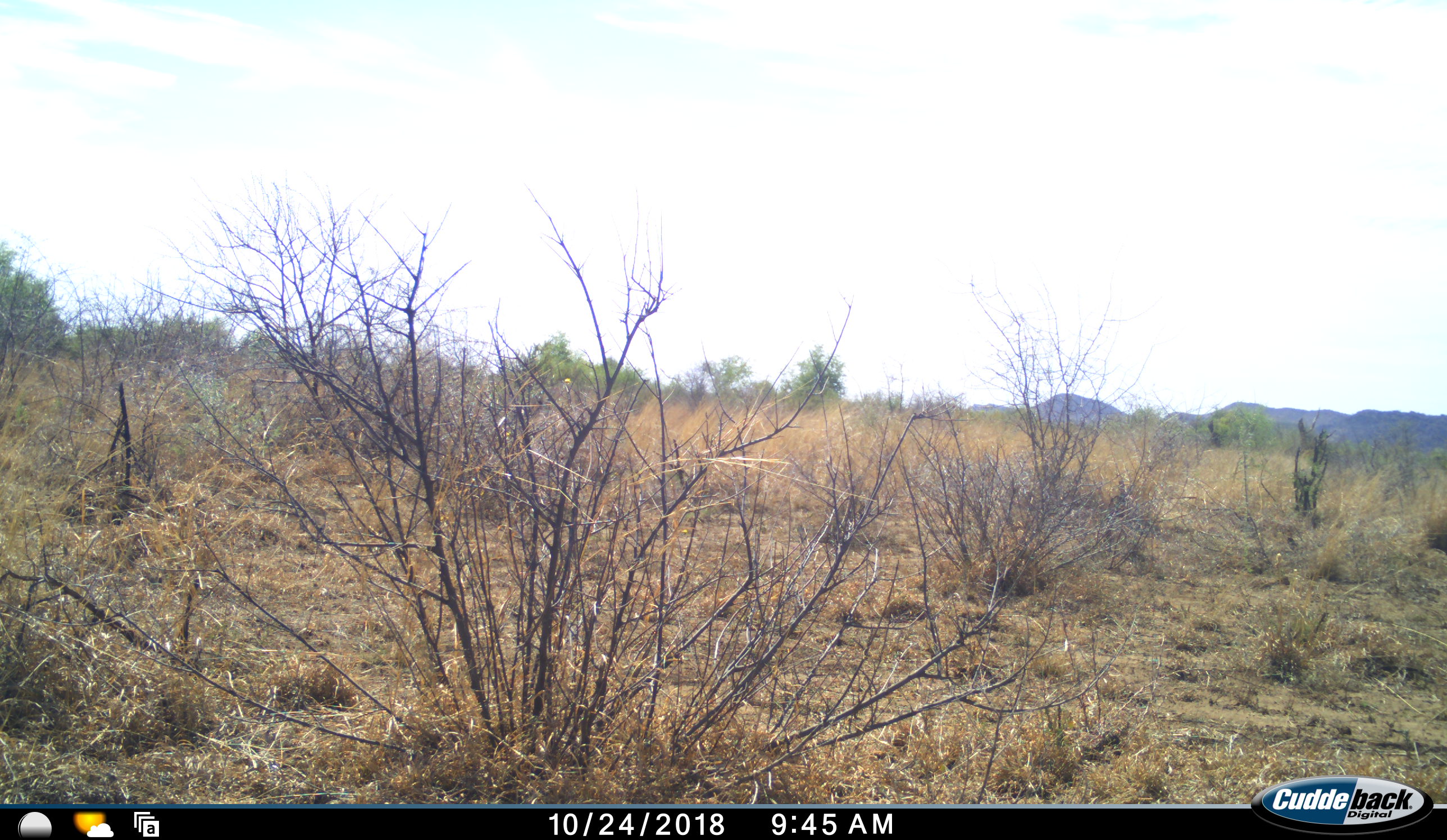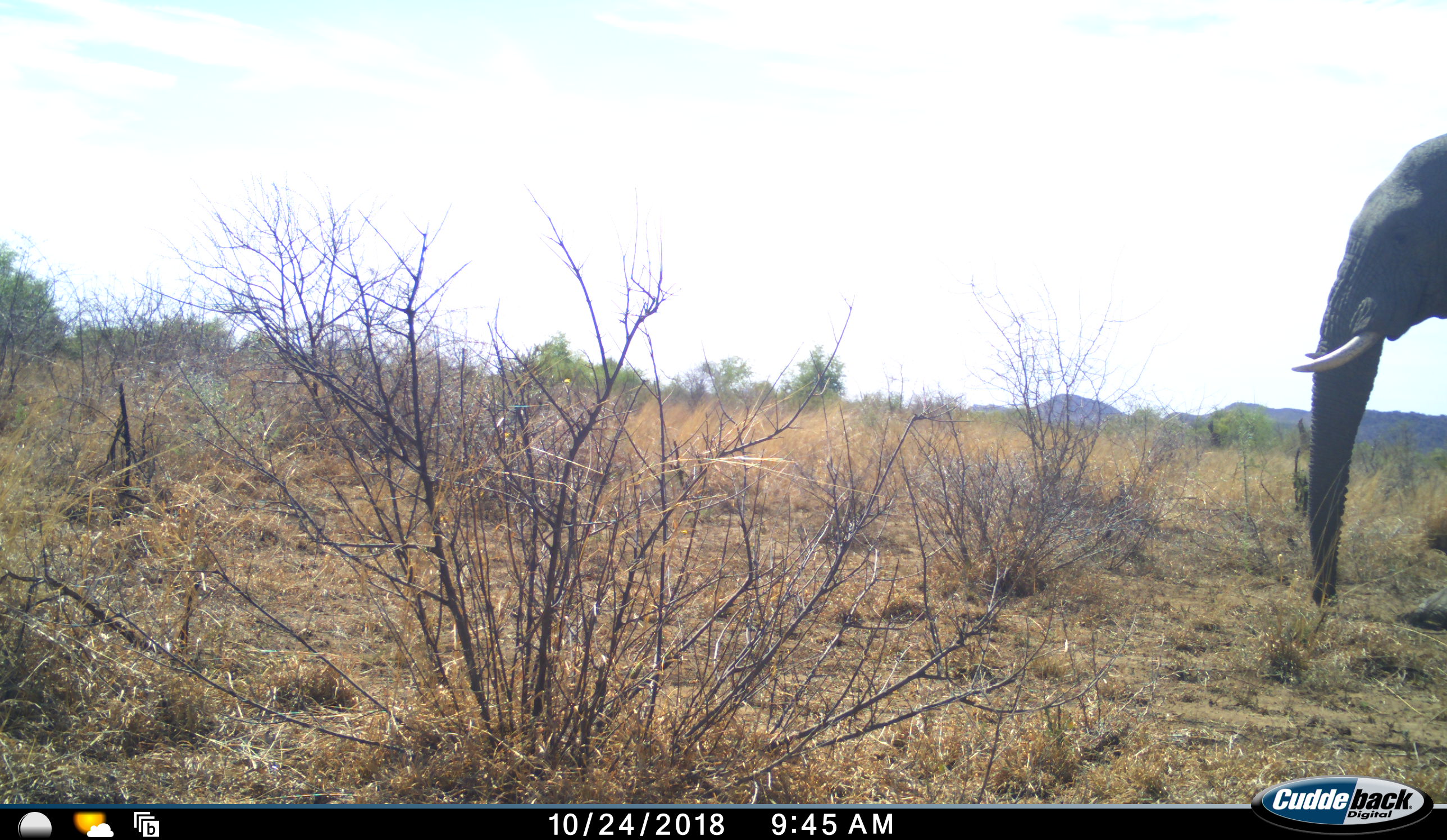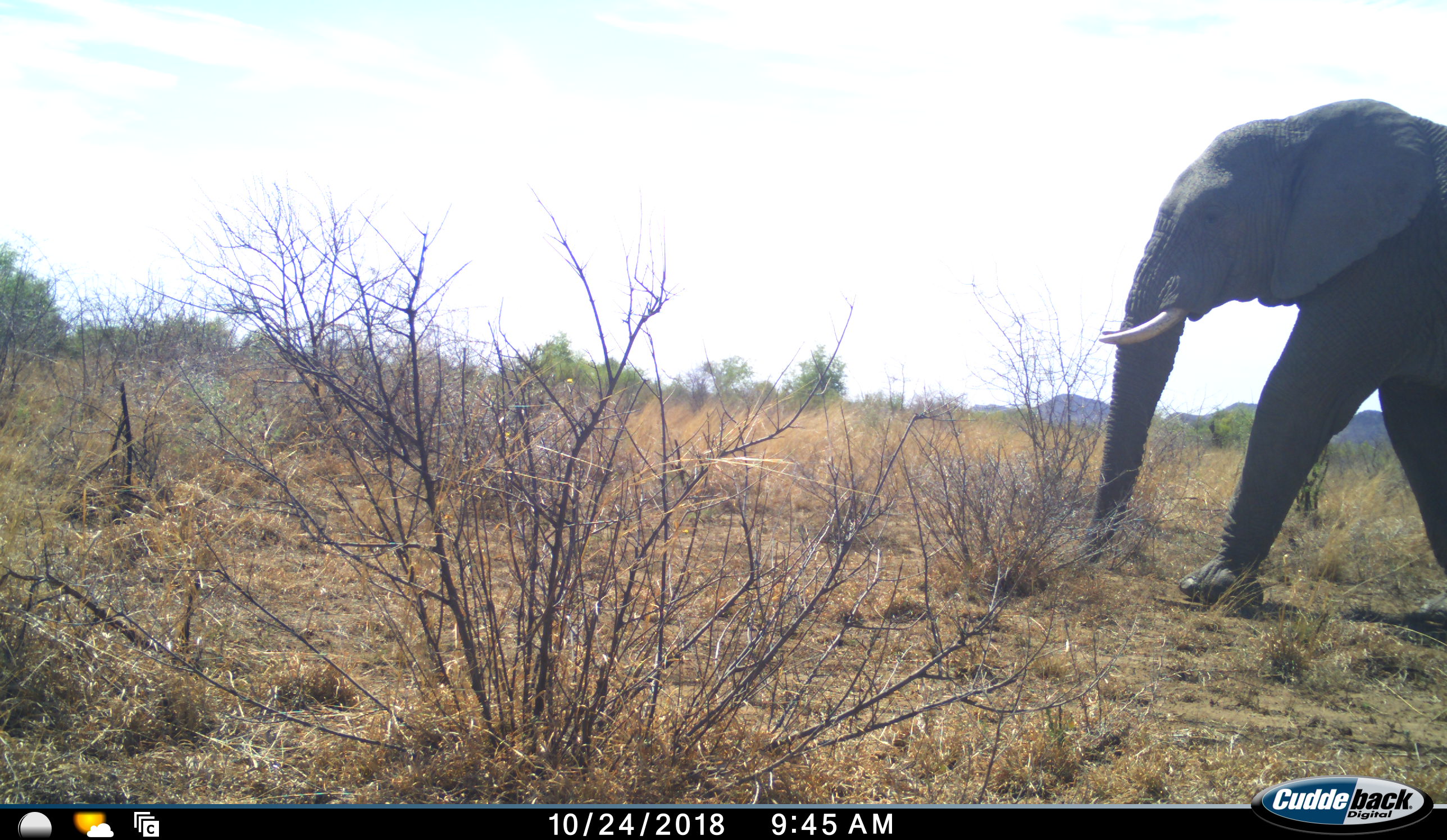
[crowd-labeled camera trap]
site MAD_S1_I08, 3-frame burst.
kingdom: Animalia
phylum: Chordata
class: Mammalia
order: Proboscidea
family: Elephantidae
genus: Loxodonta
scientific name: Loxodonta africana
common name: african bush elephant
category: elephant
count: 1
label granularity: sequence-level